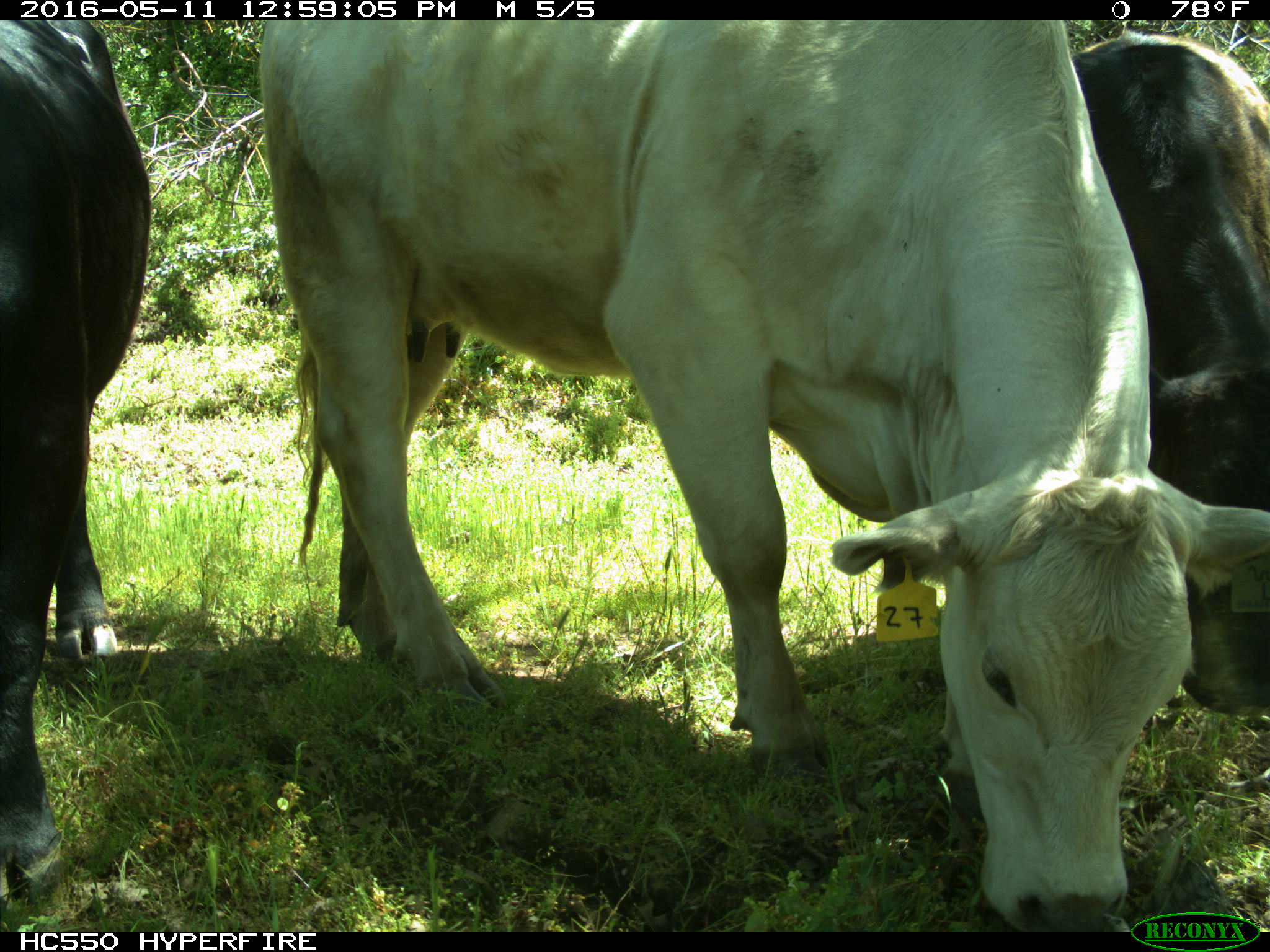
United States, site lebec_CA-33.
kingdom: Animalia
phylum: Chordata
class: Mammalia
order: Artiodactyla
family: Bovidae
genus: Bos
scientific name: Bos taurus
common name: domestic cow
Bos taurus (domestic cow).